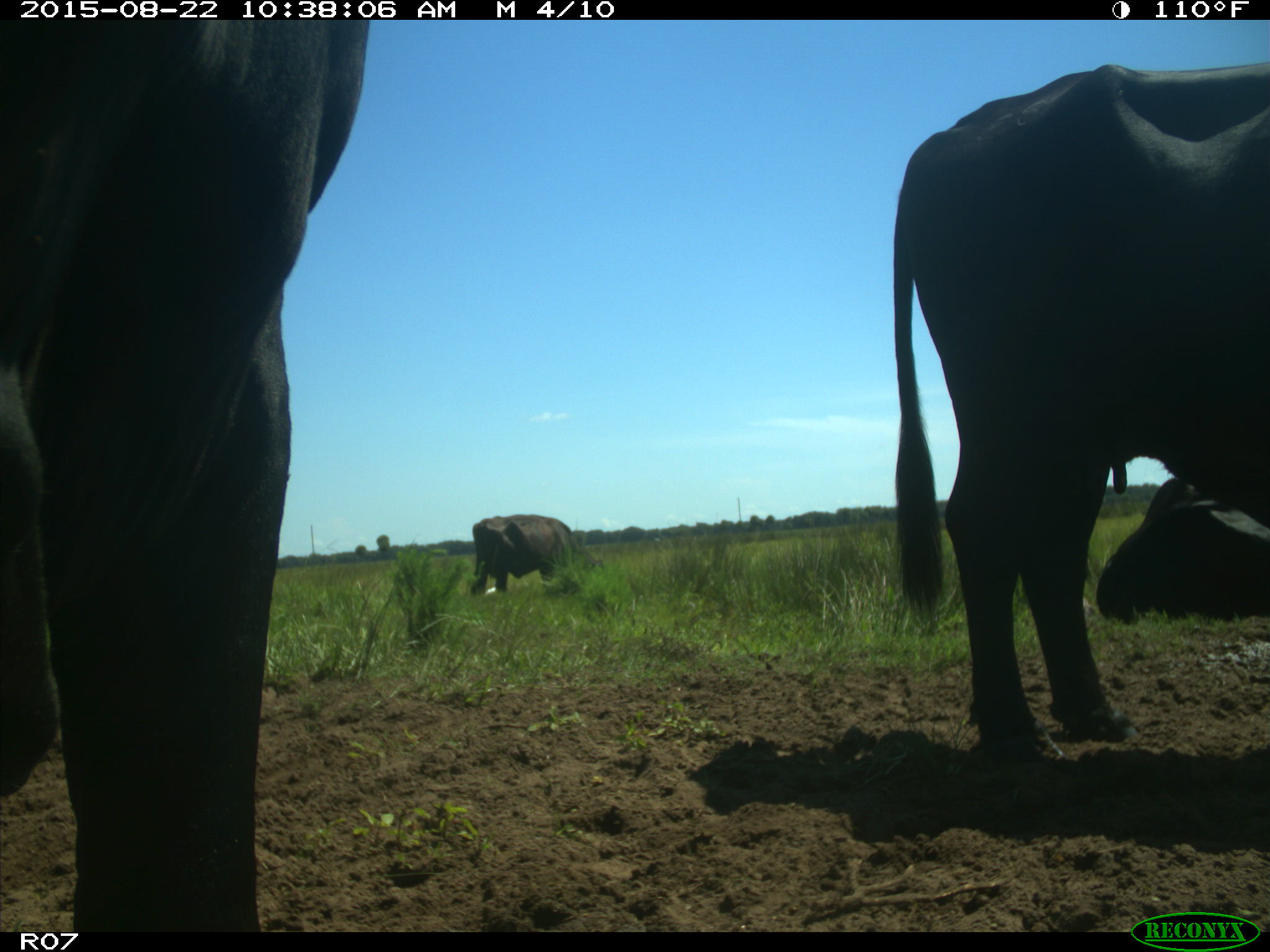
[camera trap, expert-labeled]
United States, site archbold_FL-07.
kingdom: Animalia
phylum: Chordata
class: Mammalia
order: Artiodactyla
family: Bovidae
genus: Bos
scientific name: Bos taurus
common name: domestic cow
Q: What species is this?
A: Bos taurus (domestic cow).